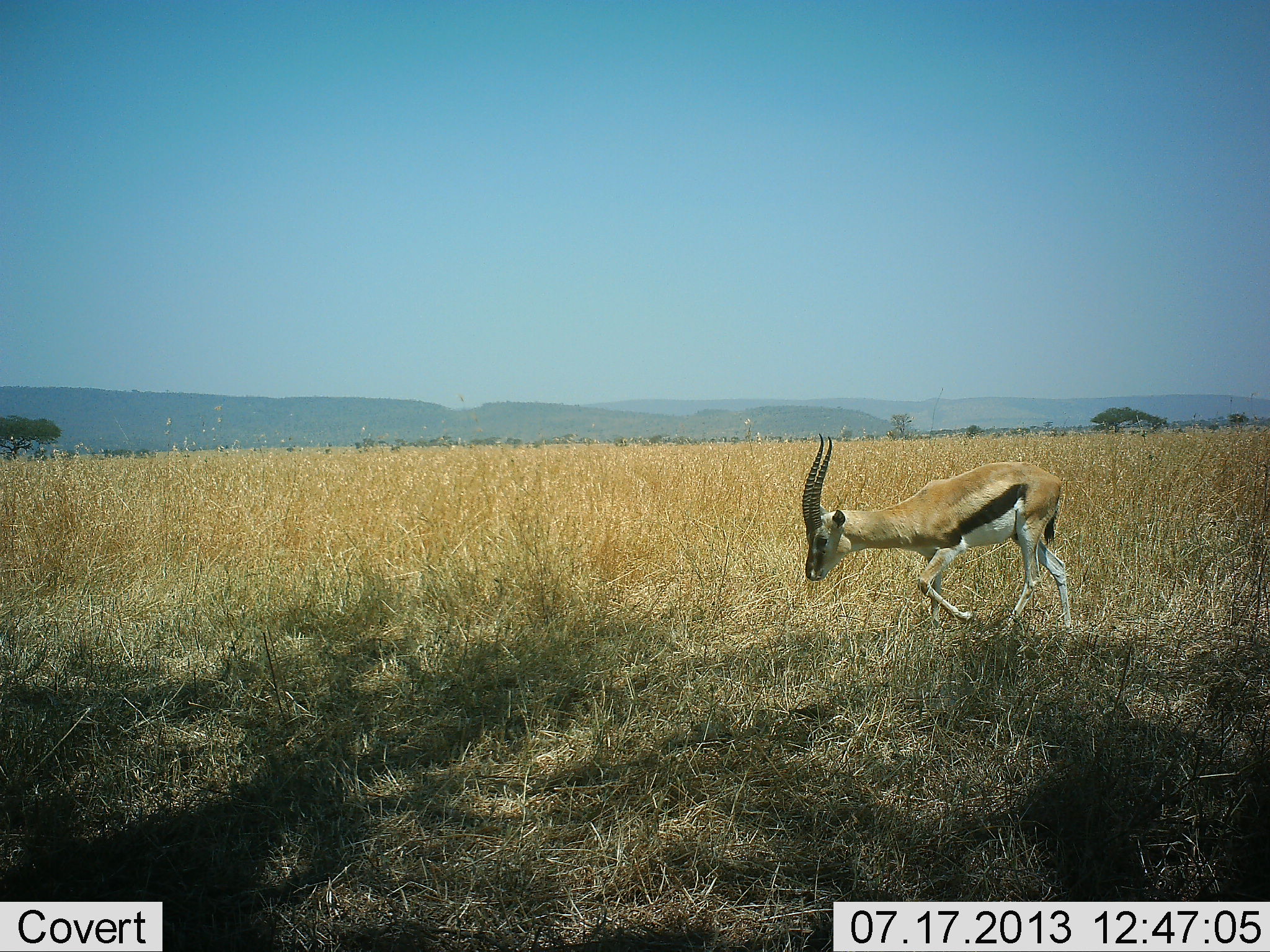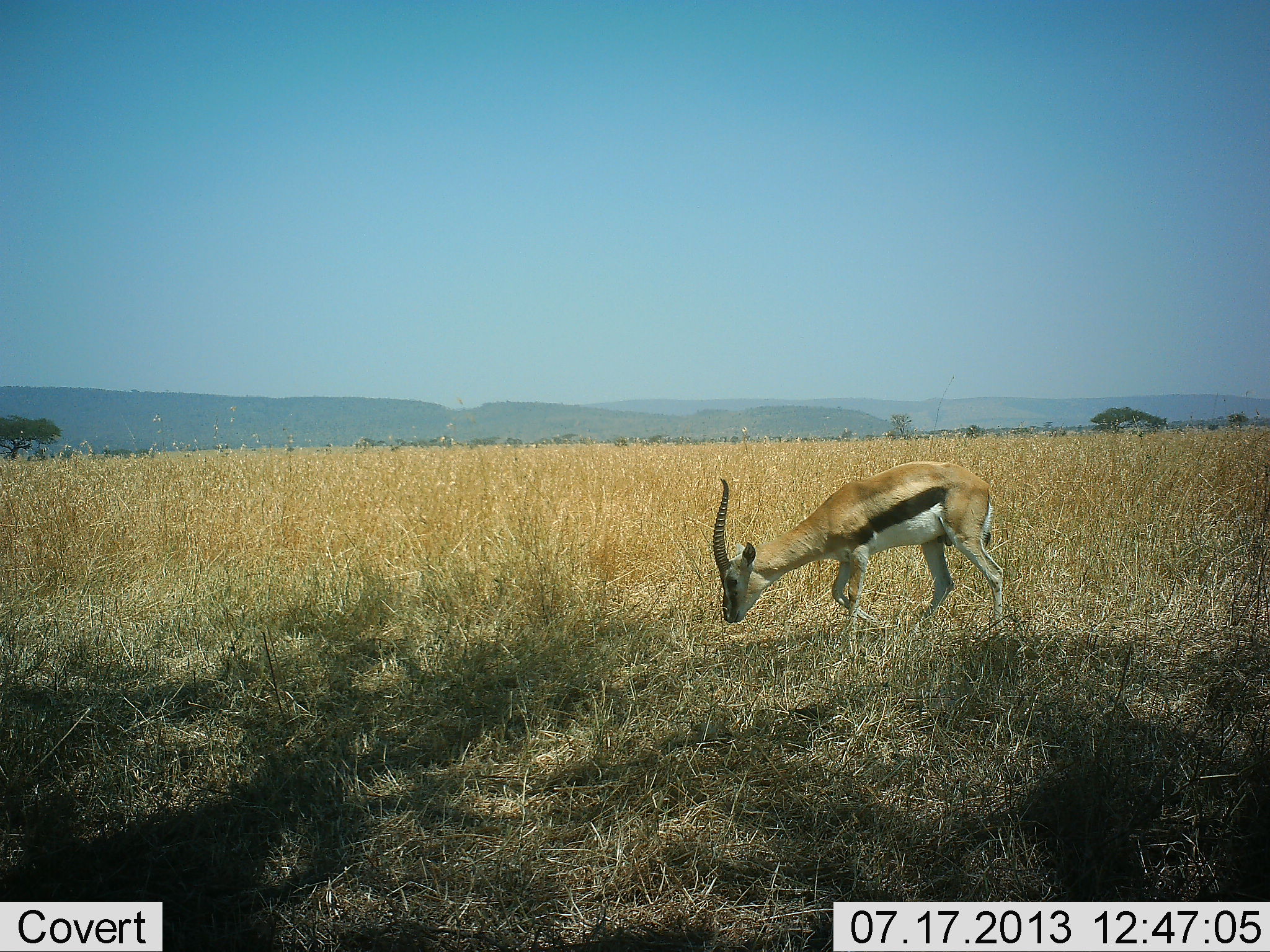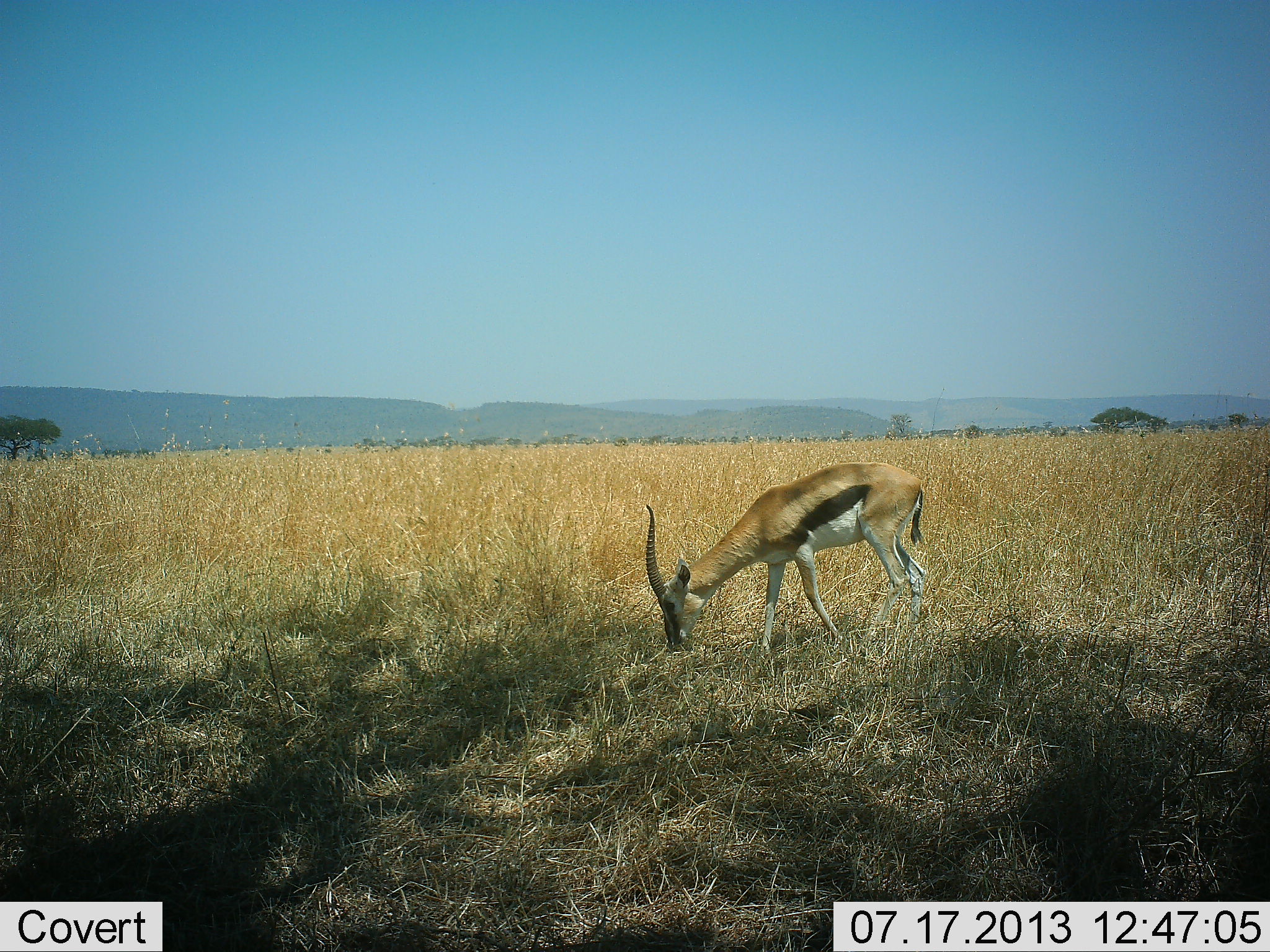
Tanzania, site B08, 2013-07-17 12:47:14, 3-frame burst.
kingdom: Animalia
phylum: Chordata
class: Mammalia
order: Artiodactyla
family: Bovidae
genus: Eudorcas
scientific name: Eudorcas thomsonii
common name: thomson's gazelle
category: gazellethomsons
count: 1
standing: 15%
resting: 0%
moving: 73%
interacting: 0%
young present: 4%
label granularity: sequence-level